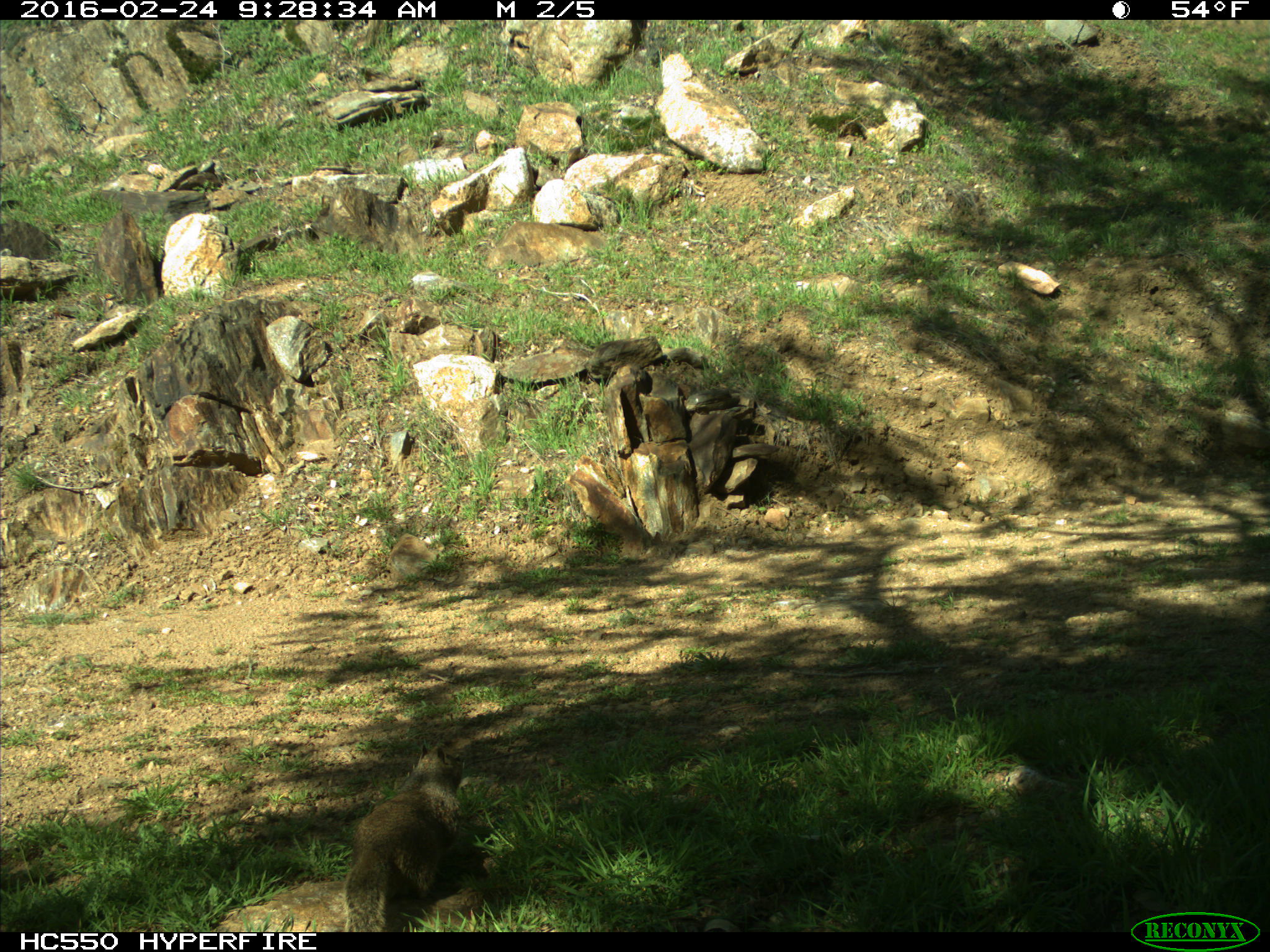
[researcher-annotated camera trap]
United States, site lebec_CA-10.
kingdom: Animalia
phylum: Chordata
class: Mammalia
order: Rodentia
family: Sciuridae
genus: Otospermophilus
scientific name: Otospermophilus beecheyi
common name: california ground squirrel